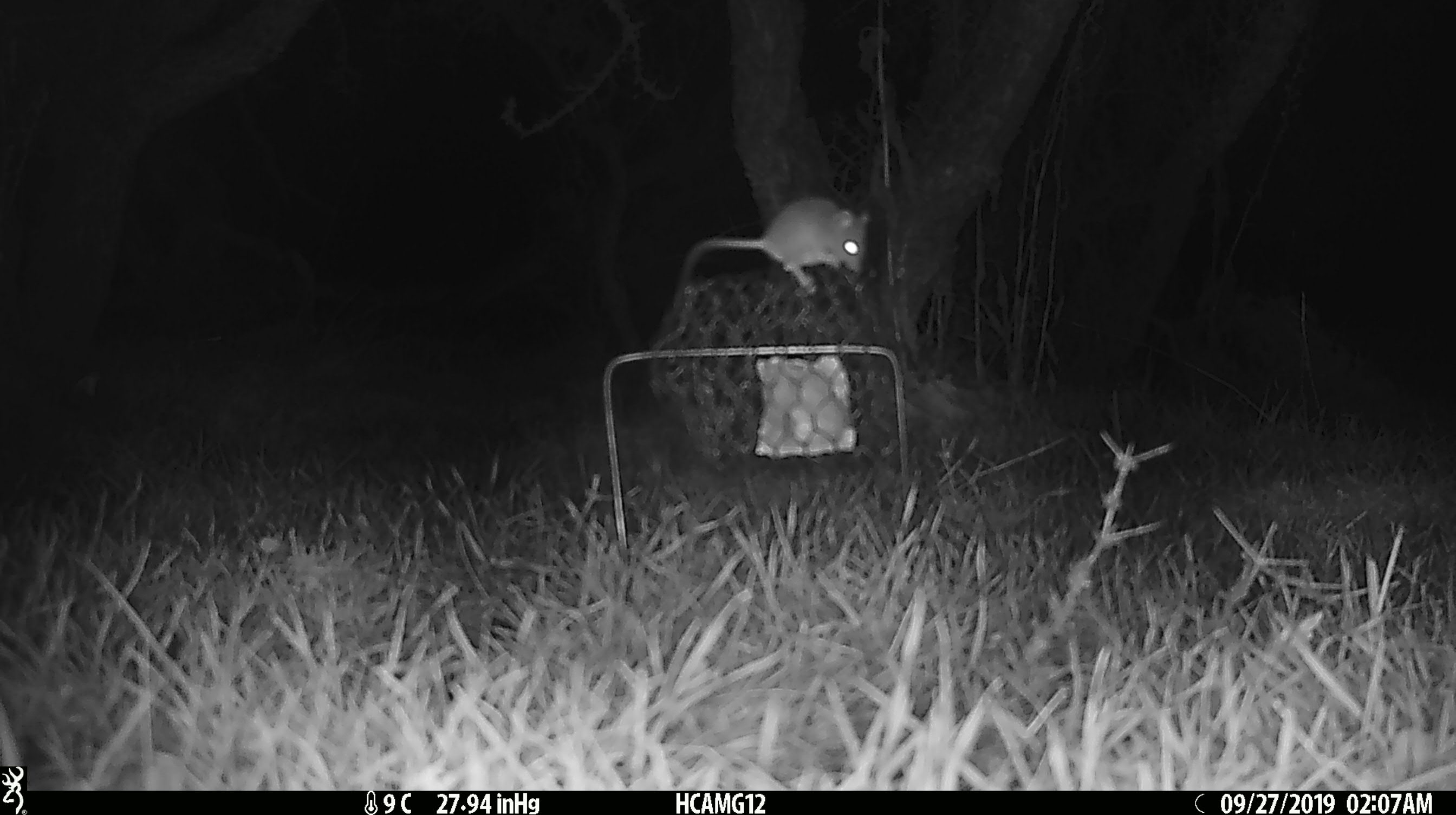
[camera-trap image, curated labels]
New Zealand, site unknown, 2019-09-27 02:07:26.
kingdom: Animalia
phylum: Chordata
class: Mammalia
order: Rodentia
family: Muridae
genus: Mus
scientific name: Mus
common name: mouse